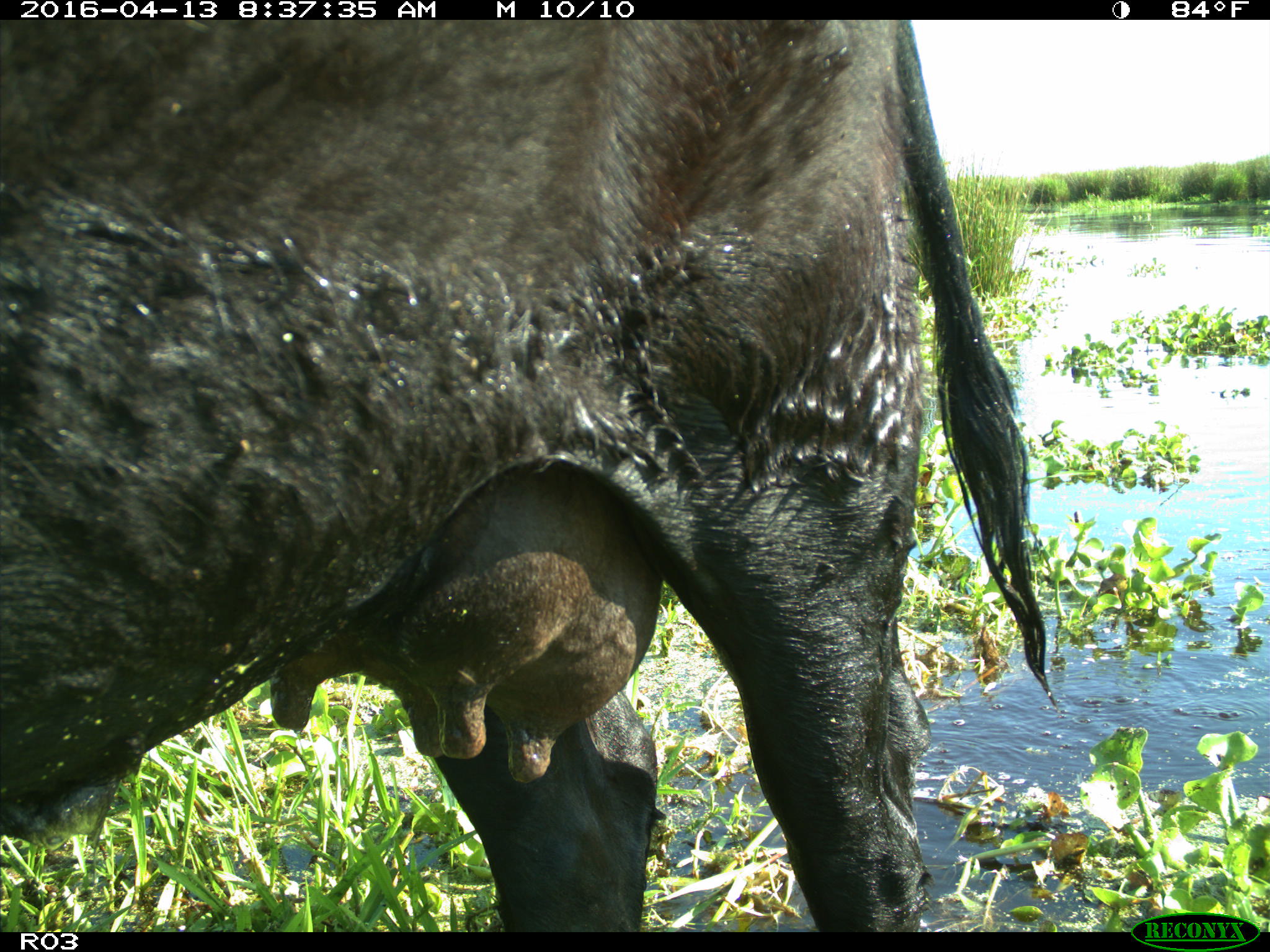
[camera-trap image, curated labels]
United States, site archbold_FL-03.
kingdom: Animalia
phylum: Chordata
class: Mammalia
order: Artiodactyla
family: Bovidae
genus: Bos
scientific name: Bos taurus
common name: domestic cow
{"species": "Bos taurus (domestic cow)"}